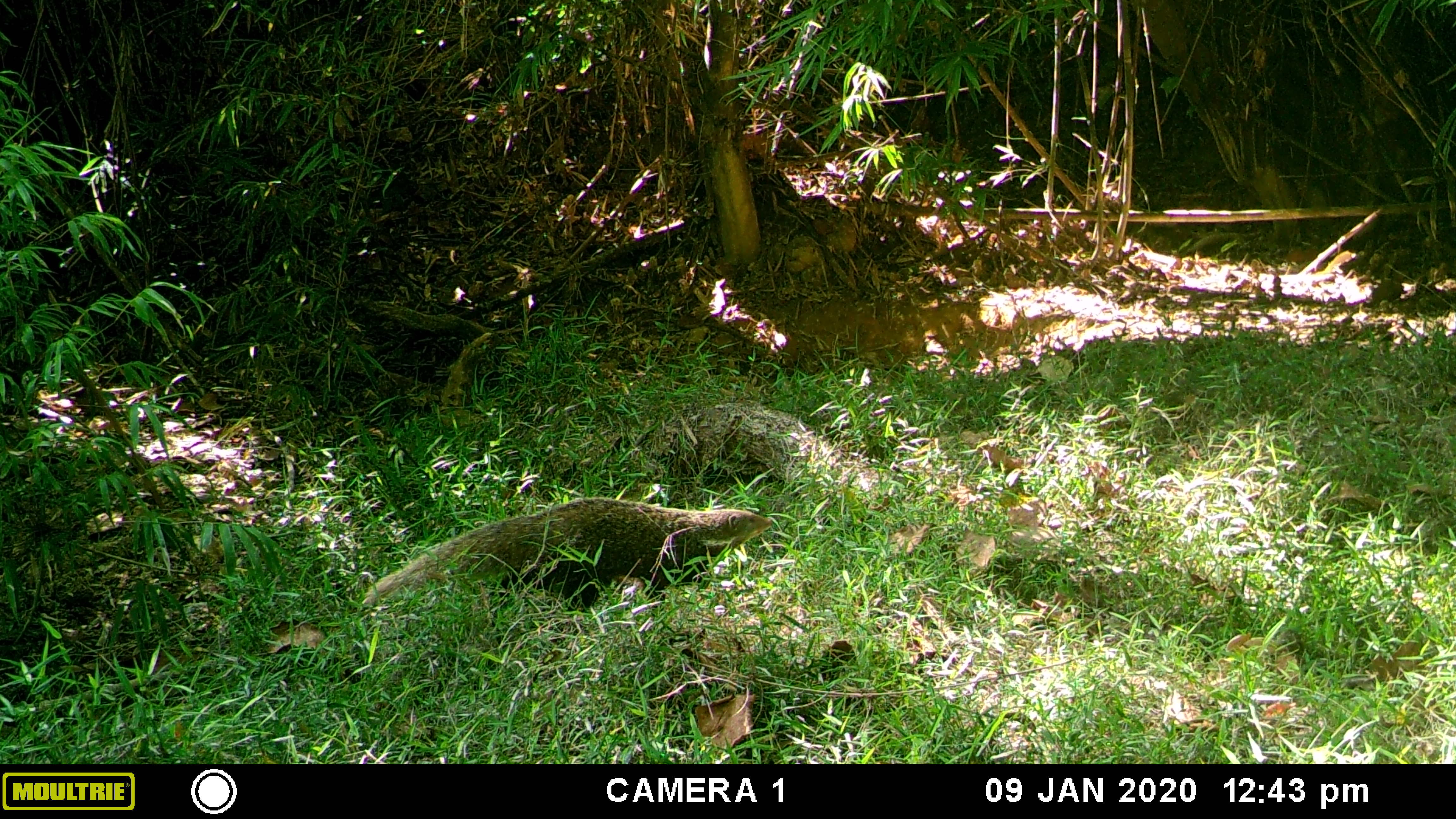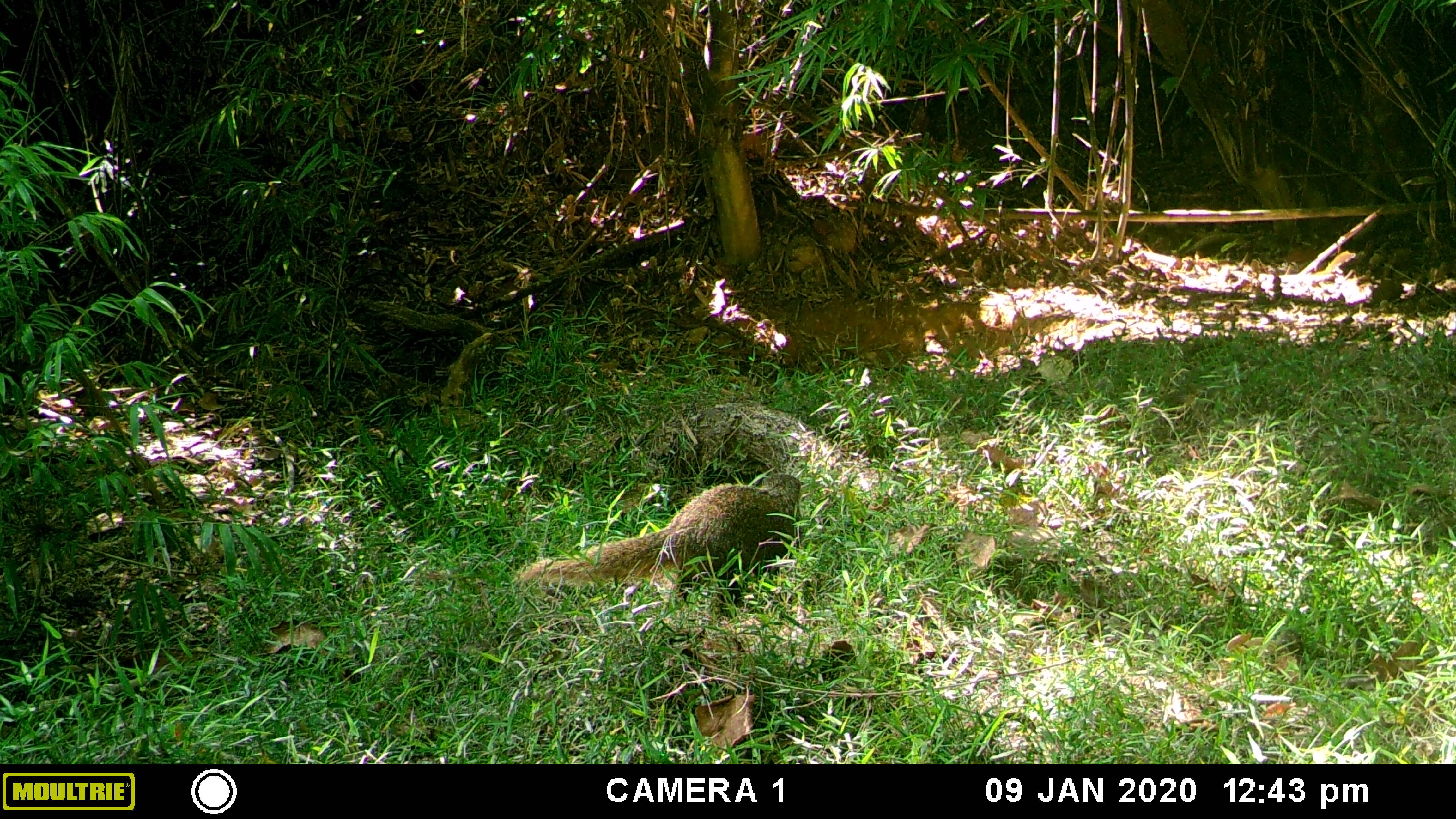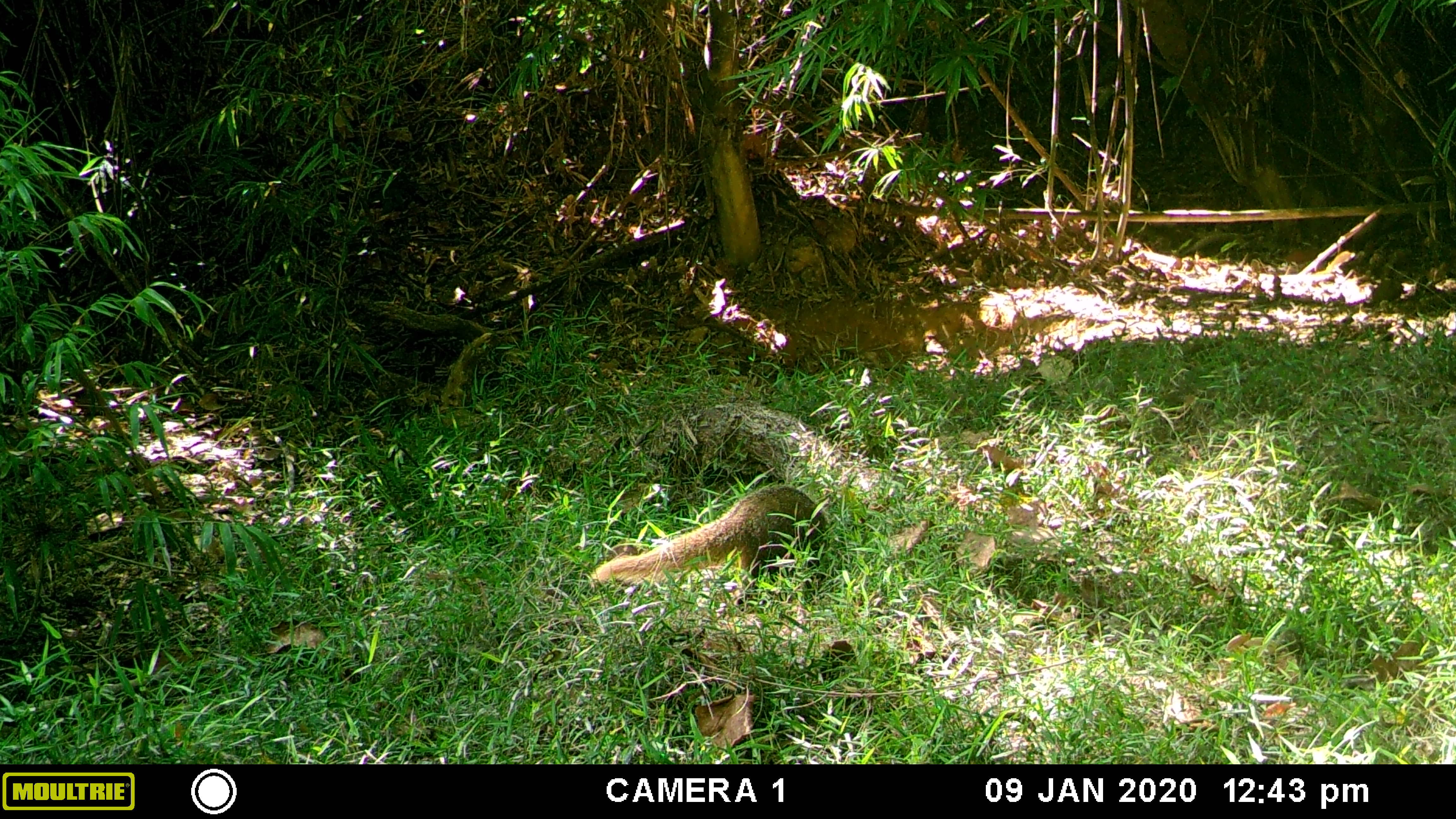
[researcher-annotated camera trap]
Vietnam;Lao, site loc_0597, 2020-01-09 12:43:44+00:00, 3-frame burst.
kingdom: Animalia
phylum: Chordata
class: Mammalia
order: Carnivora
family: Herpestidae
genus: Urva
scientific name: Urva urva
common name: crab-eating mongoose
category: crab eating mongoose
Crab eating mongoose (crab-eating mongoose) (Urva urva). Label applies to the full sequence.